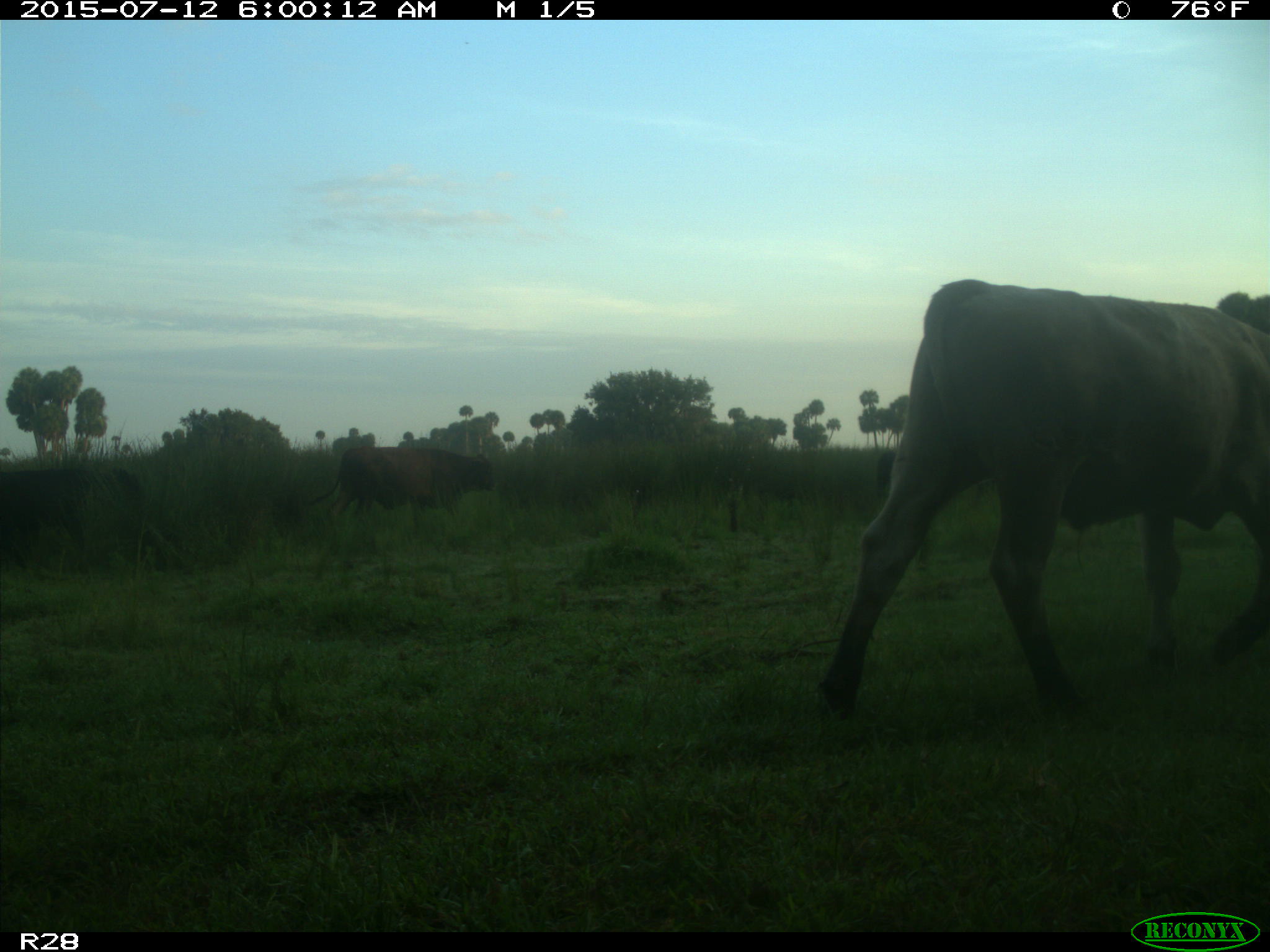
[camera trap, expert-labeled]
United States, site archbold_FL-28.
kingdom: Animalia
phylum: Chordata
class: Mammalia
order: Artiodactyla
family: Bovidae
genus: Bos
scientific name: Bos taurus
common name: domestic cow